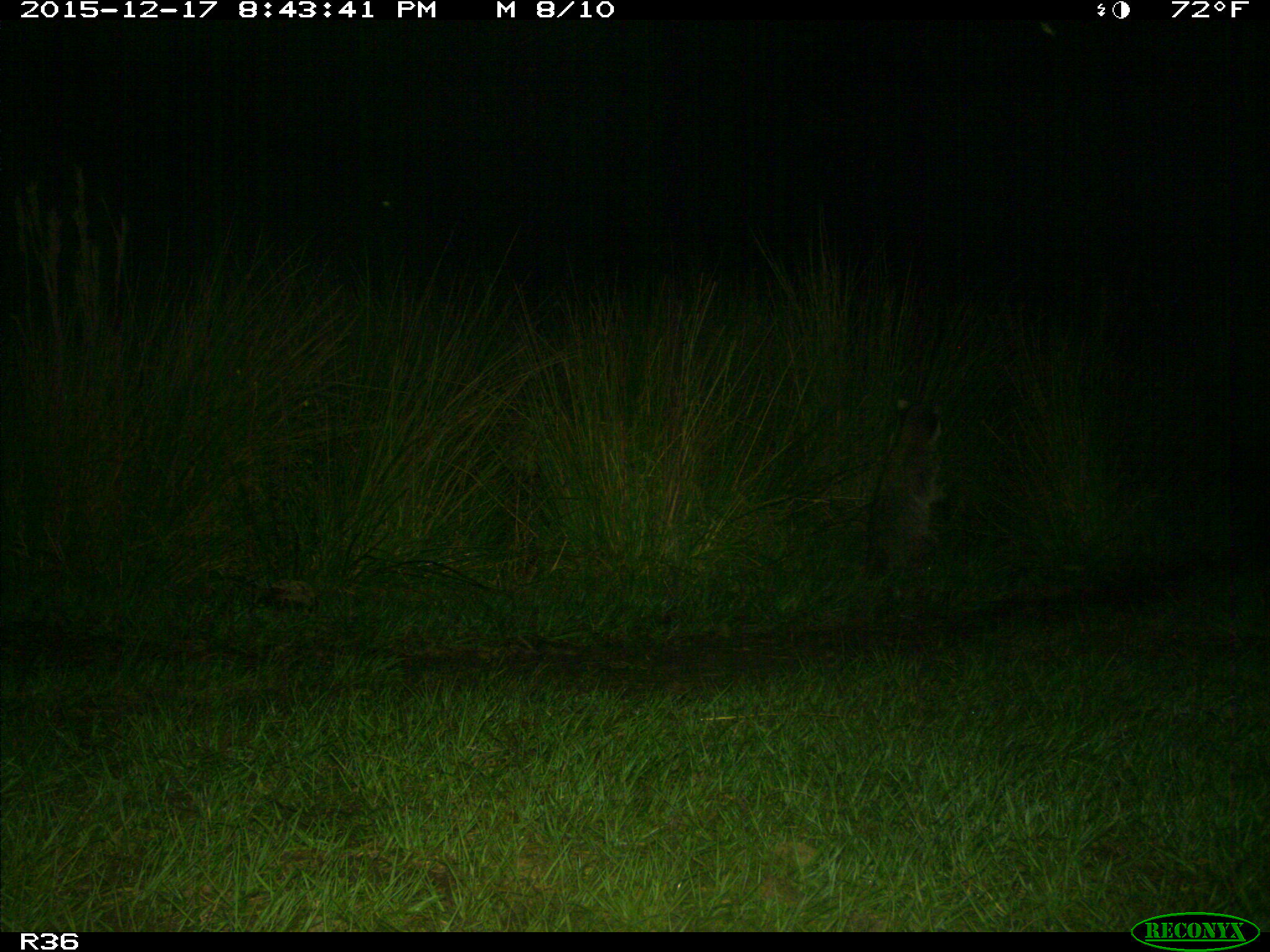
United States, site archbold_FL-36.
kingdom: Animalia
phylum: Chordata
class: Mammalia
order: Carnivora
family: Procyonidae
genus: Procyon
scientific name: Procyon lotor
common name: common raccoon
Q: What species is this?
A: Procyon lotor (common raccoon).